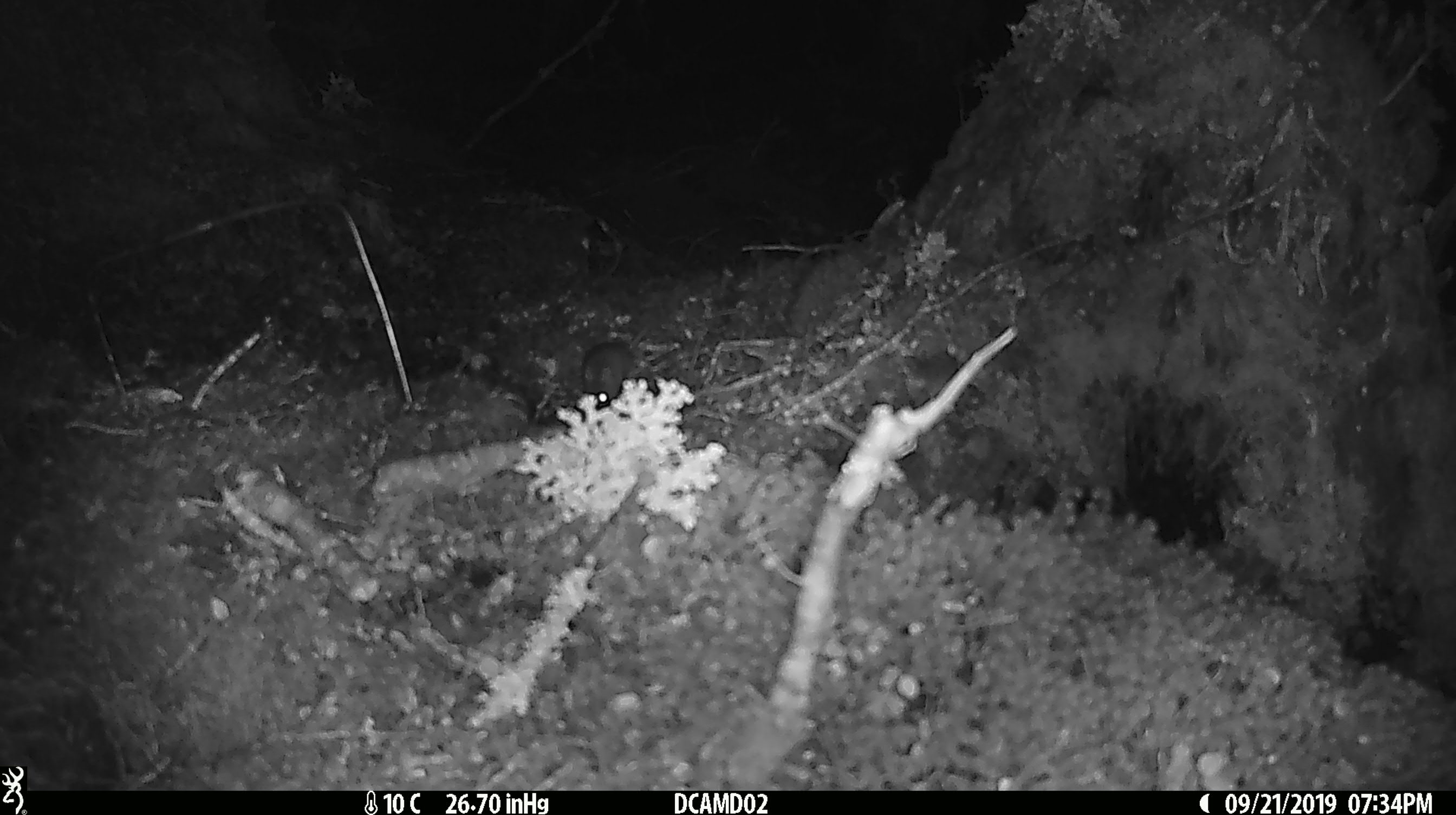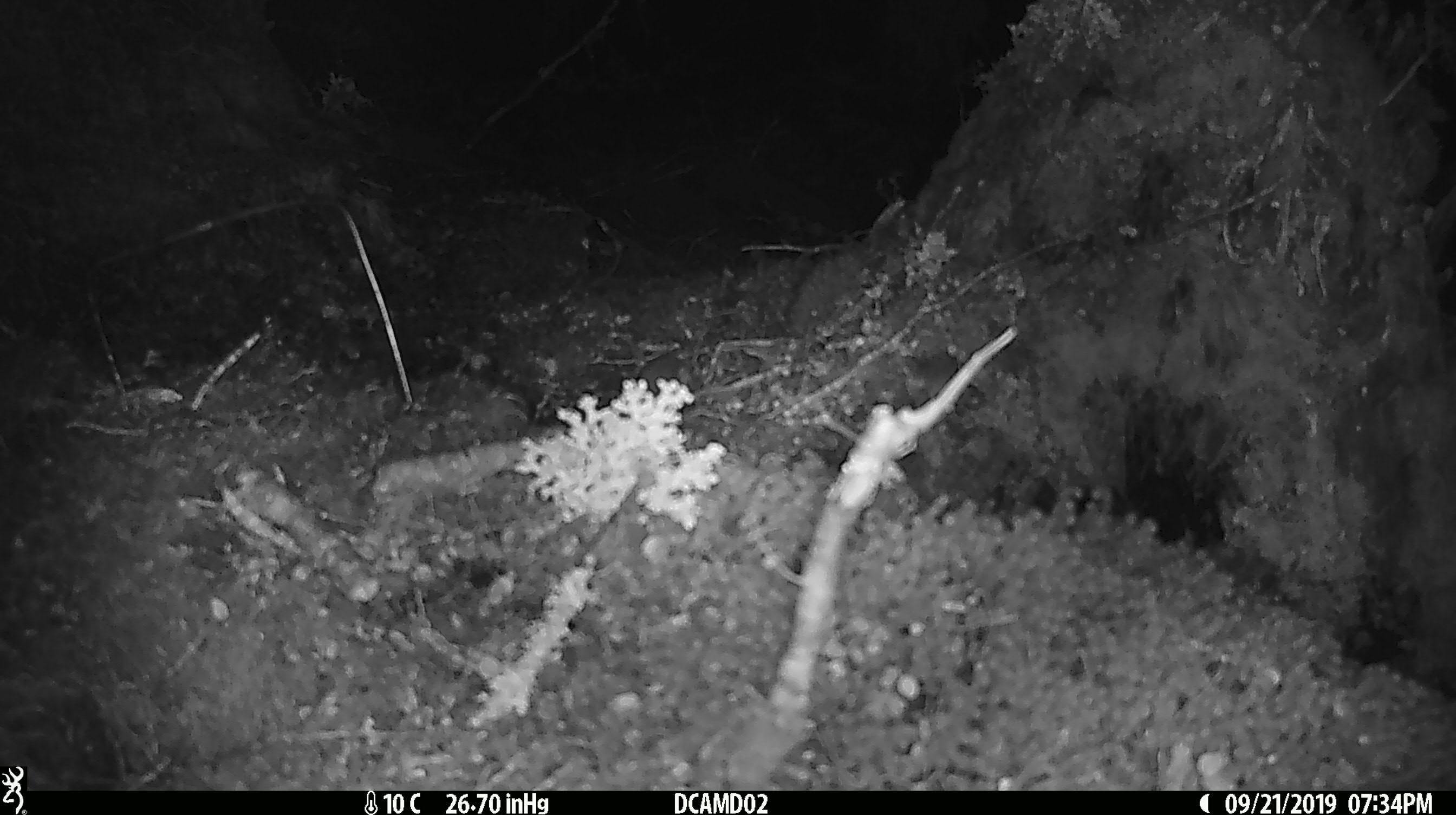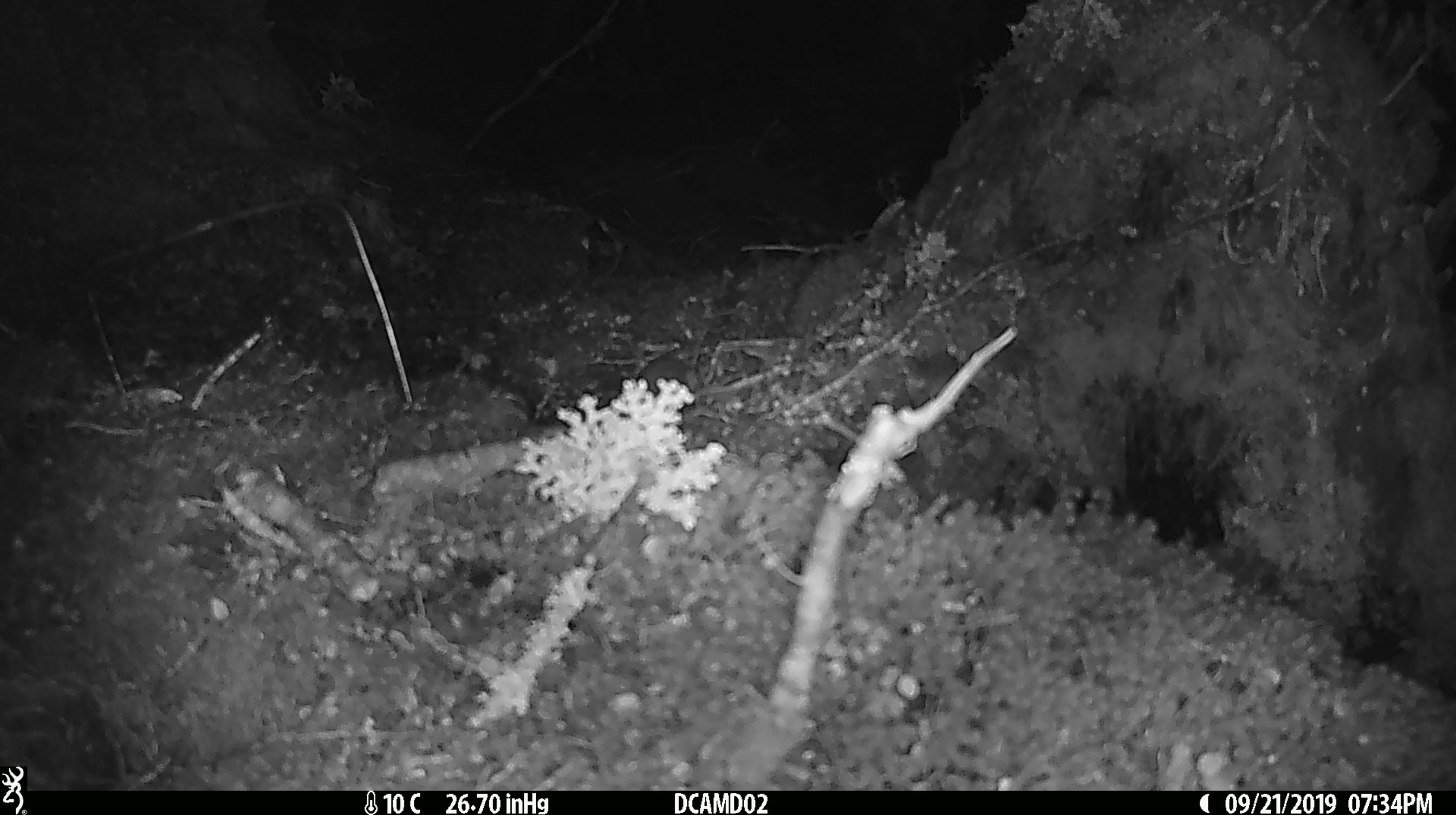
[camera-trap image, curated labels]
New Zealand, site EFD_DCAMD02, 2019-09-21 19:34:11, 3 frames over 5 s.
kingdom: Animalia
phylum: Chordata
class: Mammalia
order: Rodentia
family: Muridae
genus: Mus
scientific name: Mus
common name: mouse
Mouse (Mus).